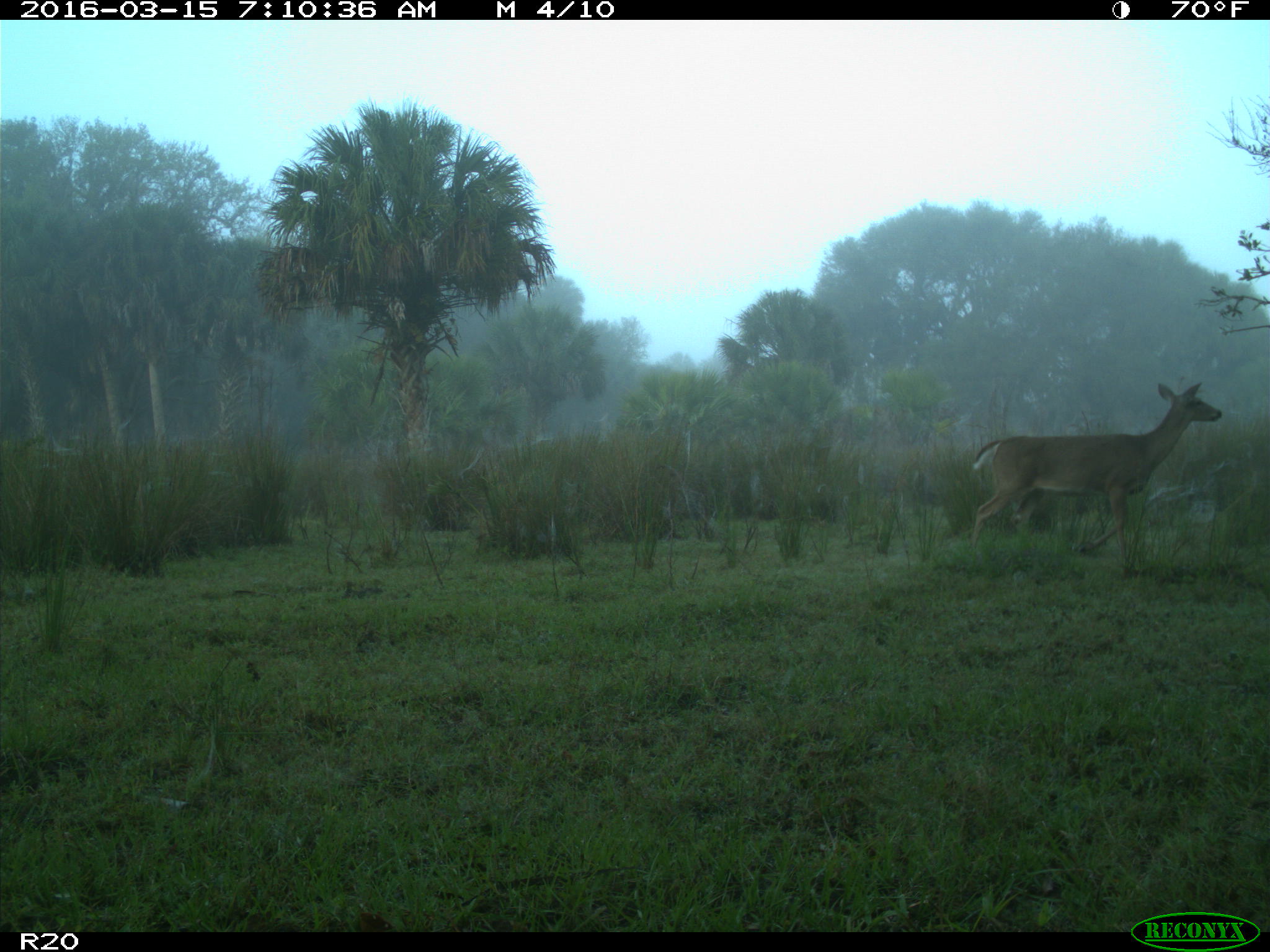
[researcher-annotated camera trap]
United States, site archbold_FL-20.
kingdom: Animalia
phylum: Chordata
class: Mammalia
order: Artiodactyla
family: Cervidae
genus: Odocoileus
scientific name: Odocoileus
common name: deer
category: unidentified deer